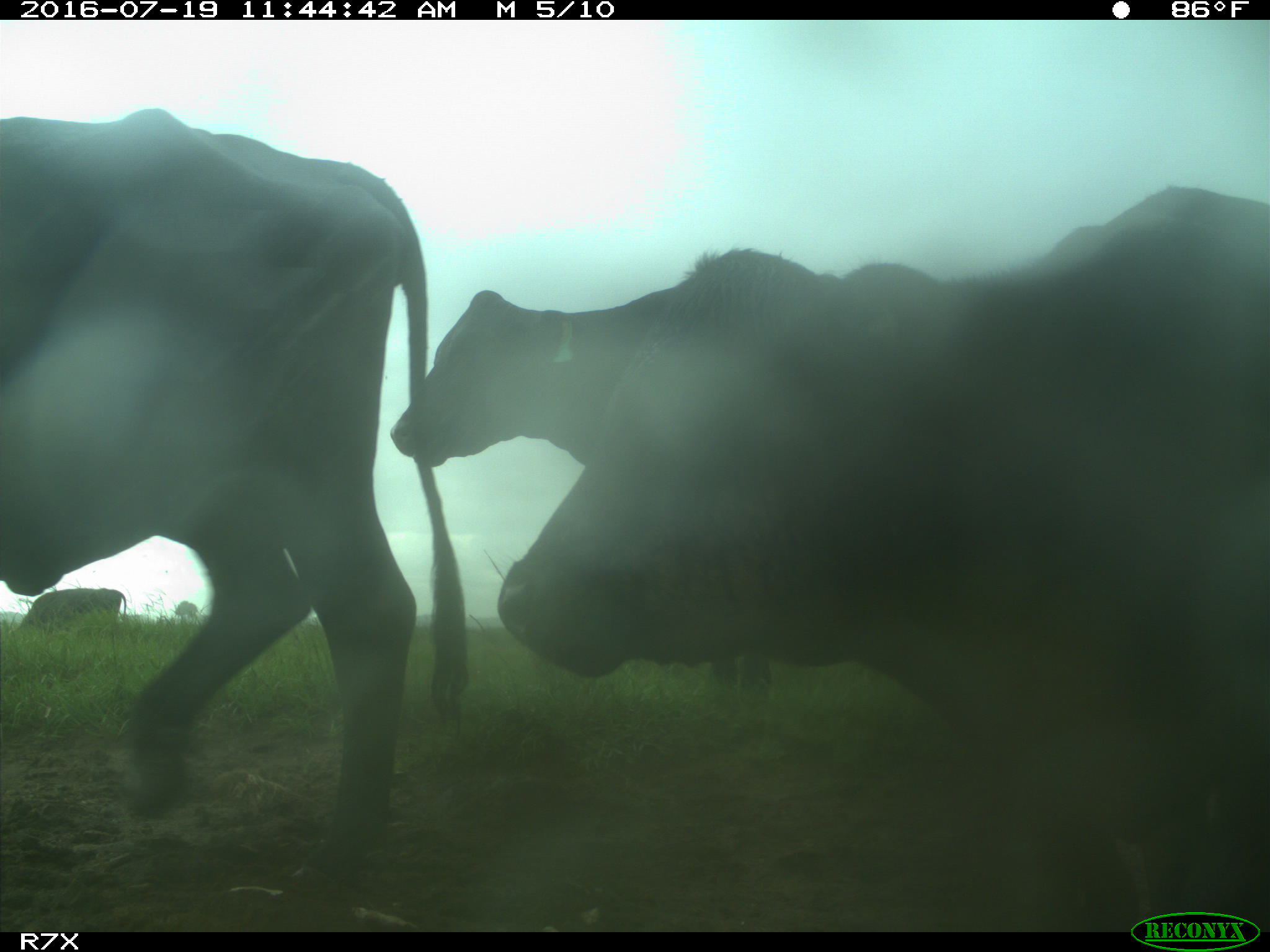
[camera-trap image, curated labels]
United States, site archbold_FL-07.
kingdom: Animalia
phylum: Chordata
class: Mammalia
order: Artiodactyla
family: Bovidae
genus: Bos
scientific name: Bos taurus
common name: domestic cow